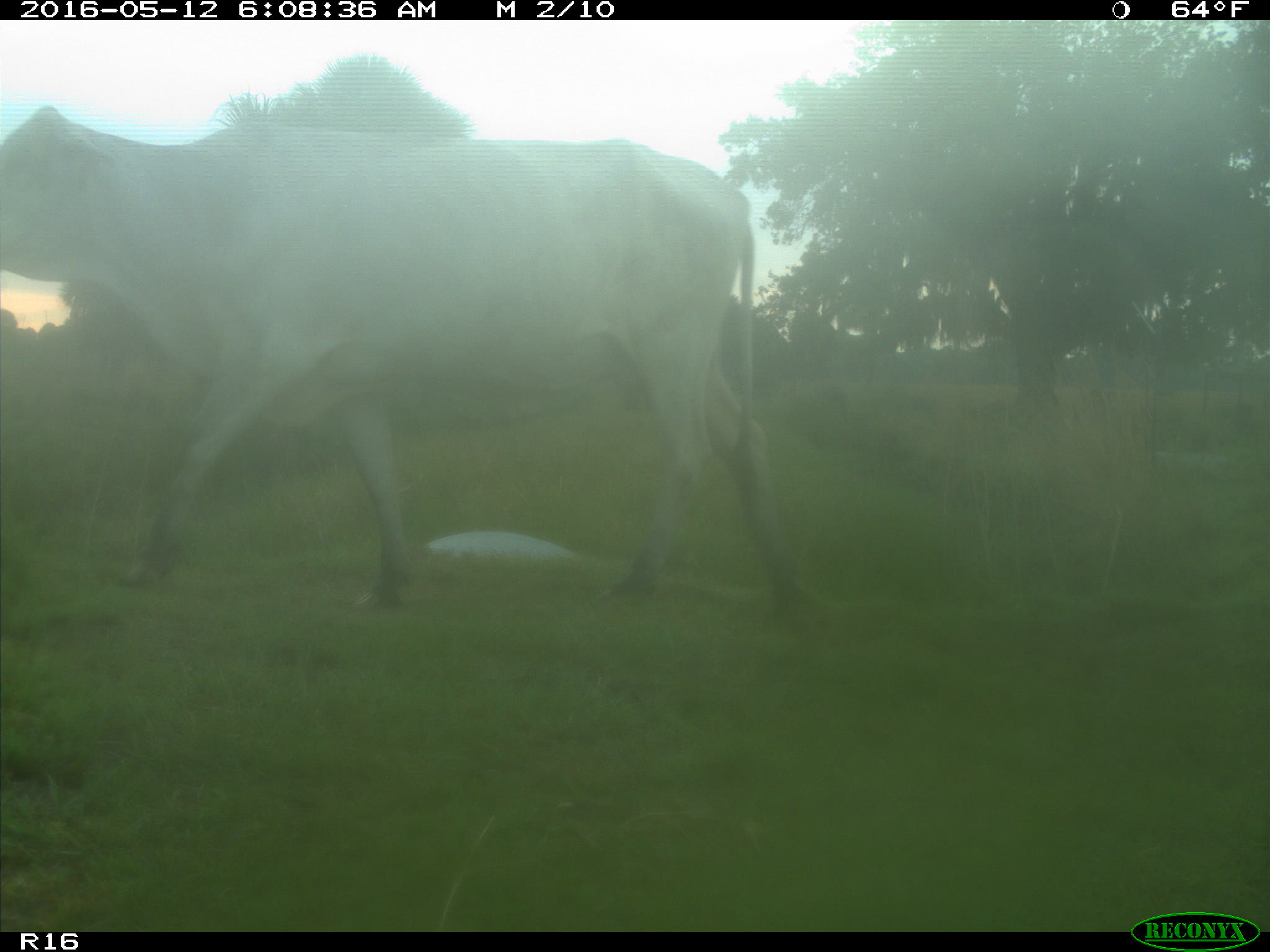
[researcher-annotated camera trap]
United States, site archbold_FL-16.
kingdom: Animalia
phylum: Chordata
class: Mammalia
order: Artiodactyla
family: Bovidae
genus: Bos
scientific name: Bos taurus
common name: domestic cow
Bos taurus (domestic cow).